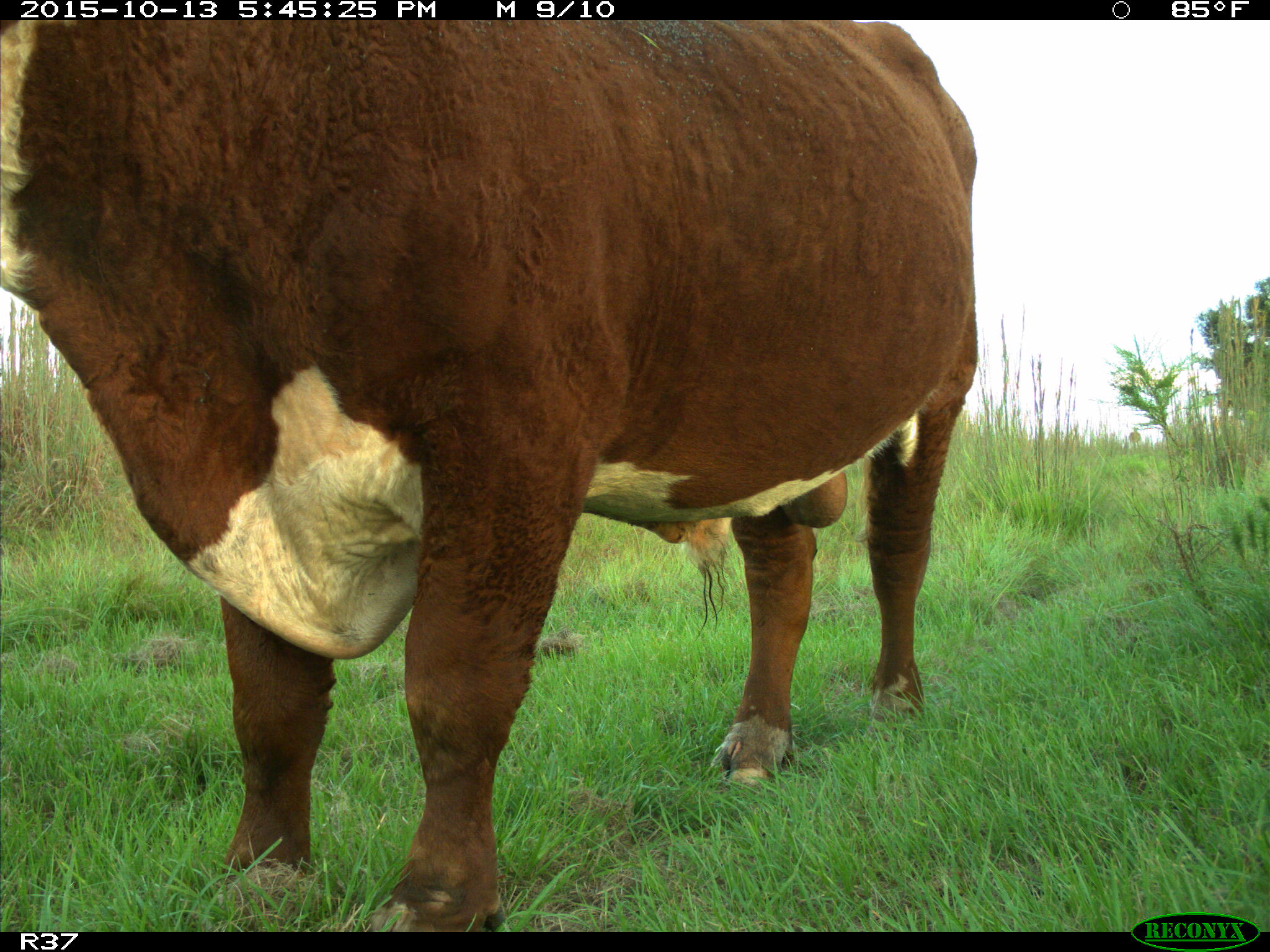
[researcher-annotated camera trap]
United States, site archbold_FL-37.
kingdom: Animalia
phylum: Chordata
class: Mammalia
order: Artiodactyla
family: Bovidae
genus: Bos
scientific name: Bos taurus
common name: domestic cow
Bos taurus (domestic cow).